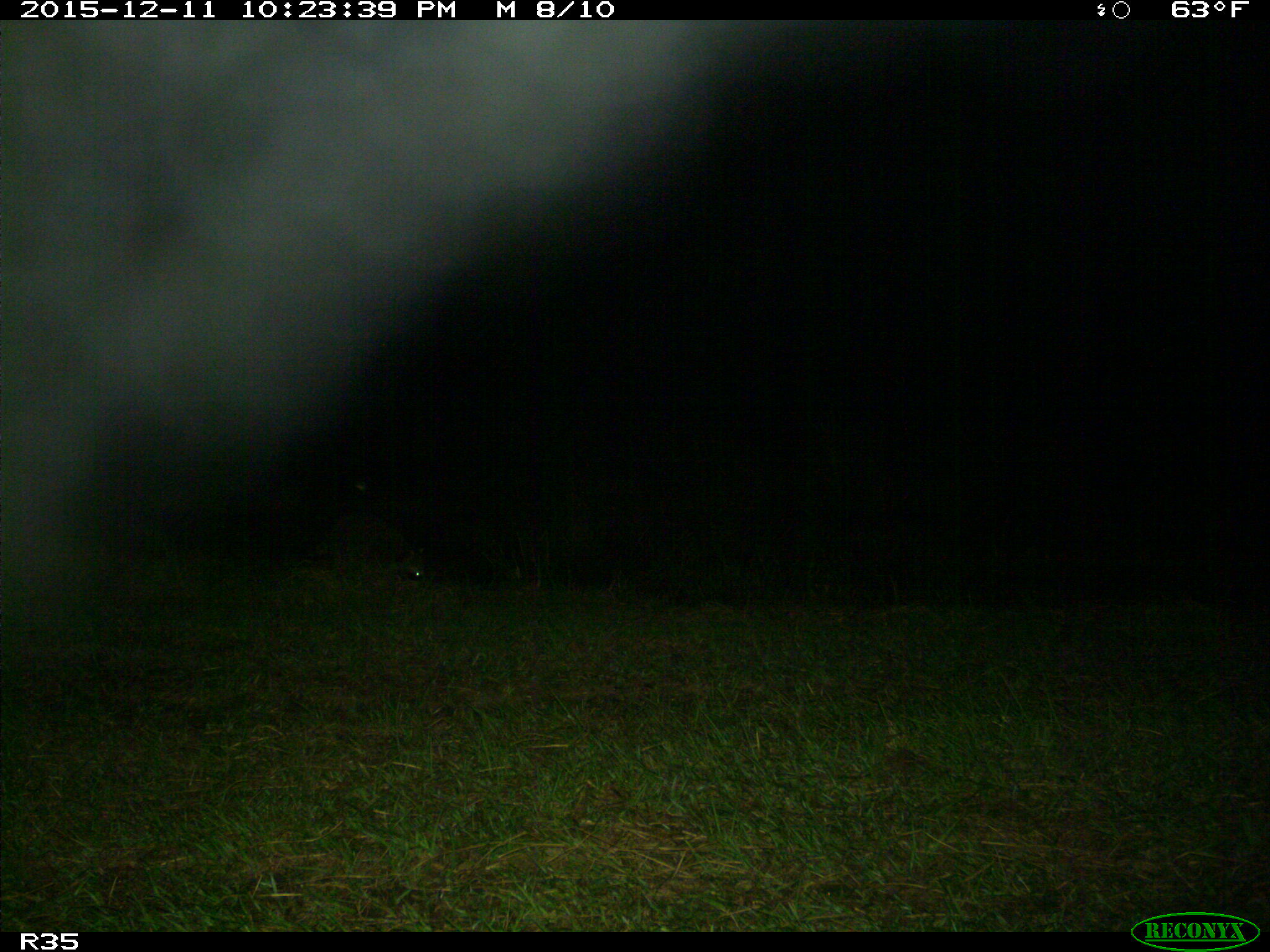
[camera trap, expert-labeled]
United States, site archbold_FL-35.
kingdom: Animalia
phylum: Chordata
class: Mammalia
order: Carnivora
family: Procyonidae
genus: Procyon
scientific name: Procyon lotor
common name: common raccoon